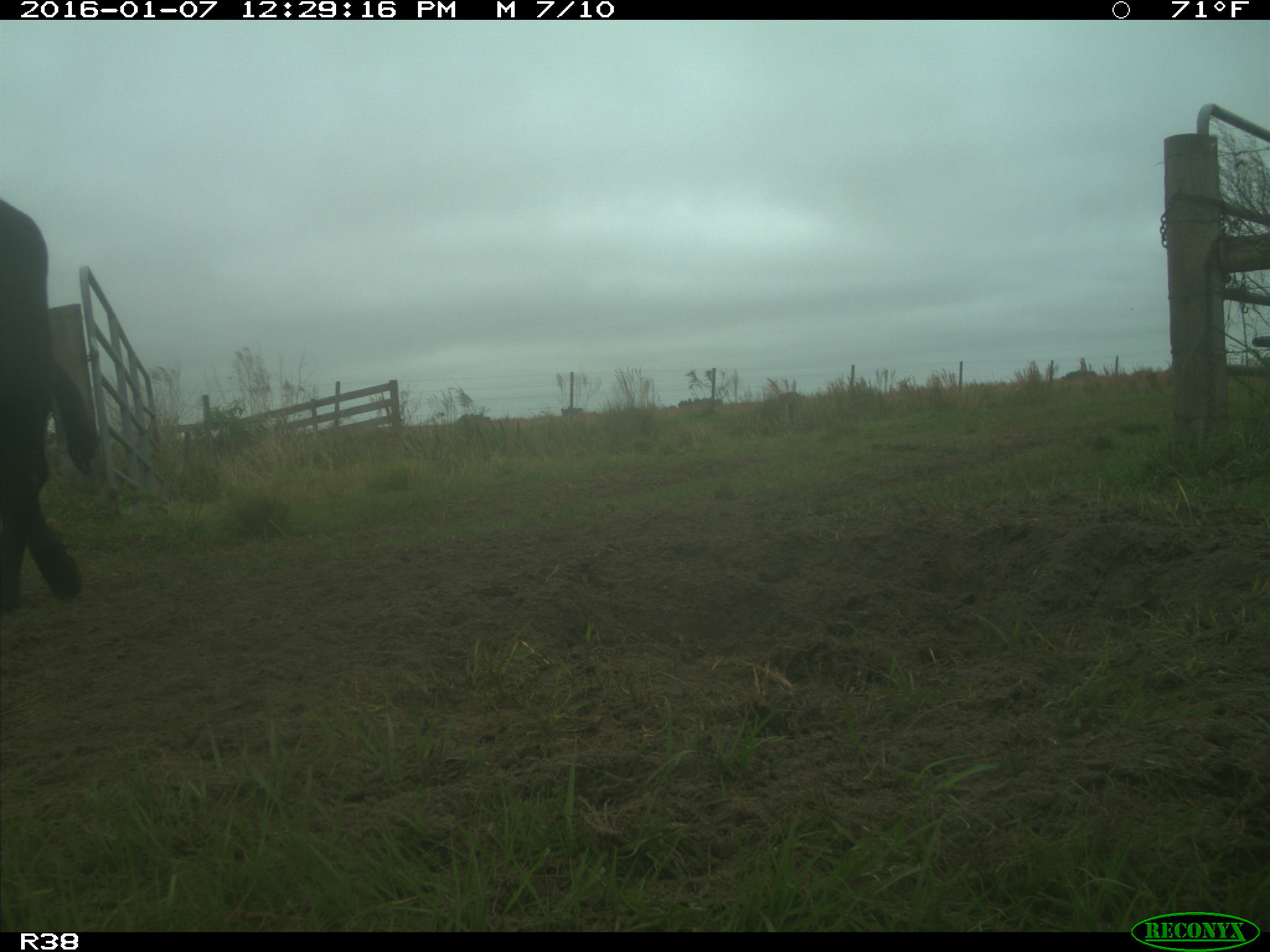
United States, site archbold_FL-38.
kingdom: Animalia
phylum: Chordata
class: Mammalia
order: Artiodactyla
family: Bovidae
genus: Bos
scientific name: Bos taurus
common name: domestic cow